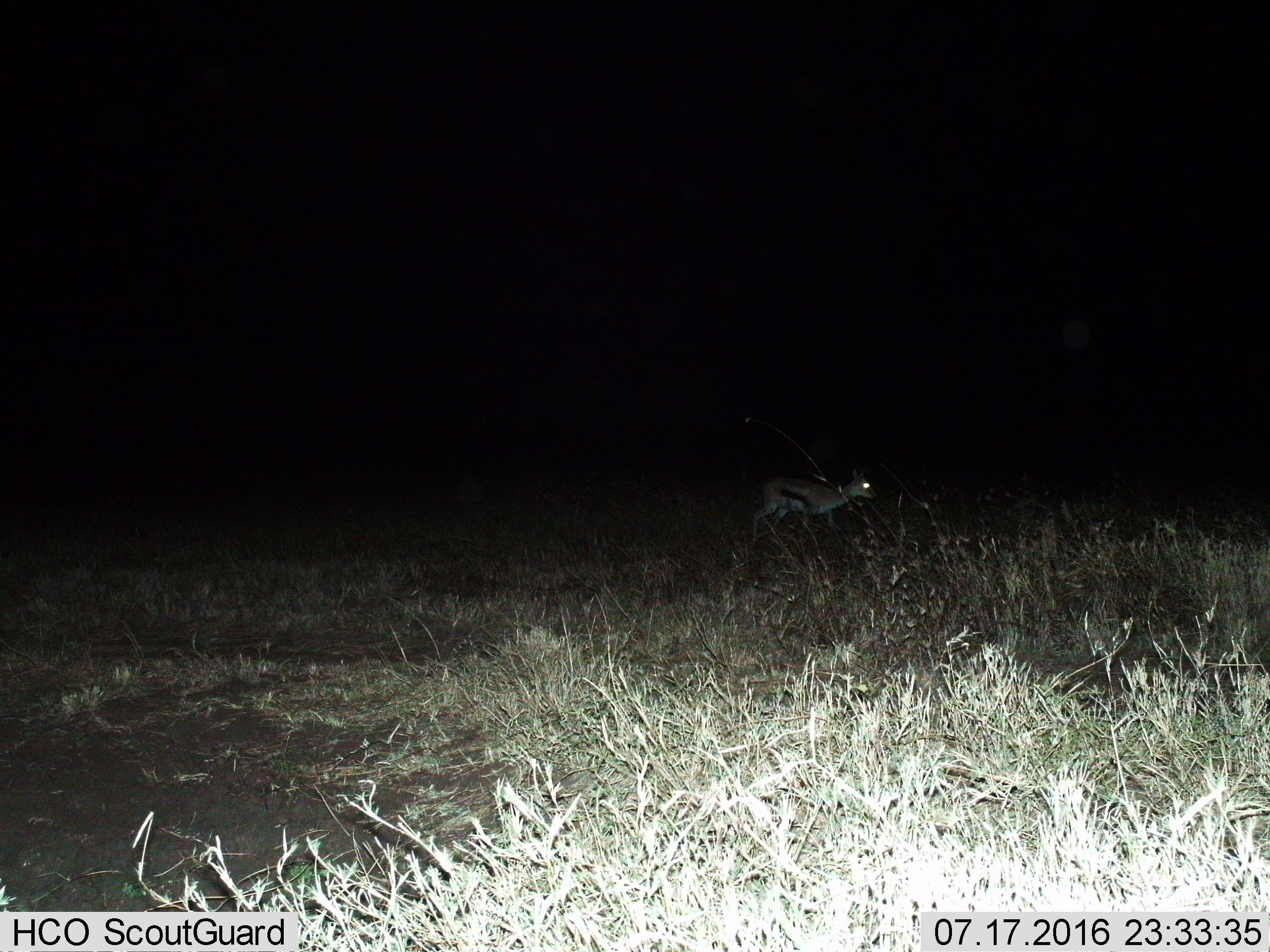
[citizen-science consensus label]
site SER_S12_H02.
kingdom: Animalia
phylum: Chordata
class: Mammalia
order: Artiodactyla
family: Bovidae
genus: Eudorcas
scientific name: Eudorcas thomsonii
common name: thomson's gazelle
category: gazellethomsons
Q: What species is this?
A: Gazellethomsons (thomson's gazelle) (Eudorcas thomsonii).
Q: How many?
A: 1.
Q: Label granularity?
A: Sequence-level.